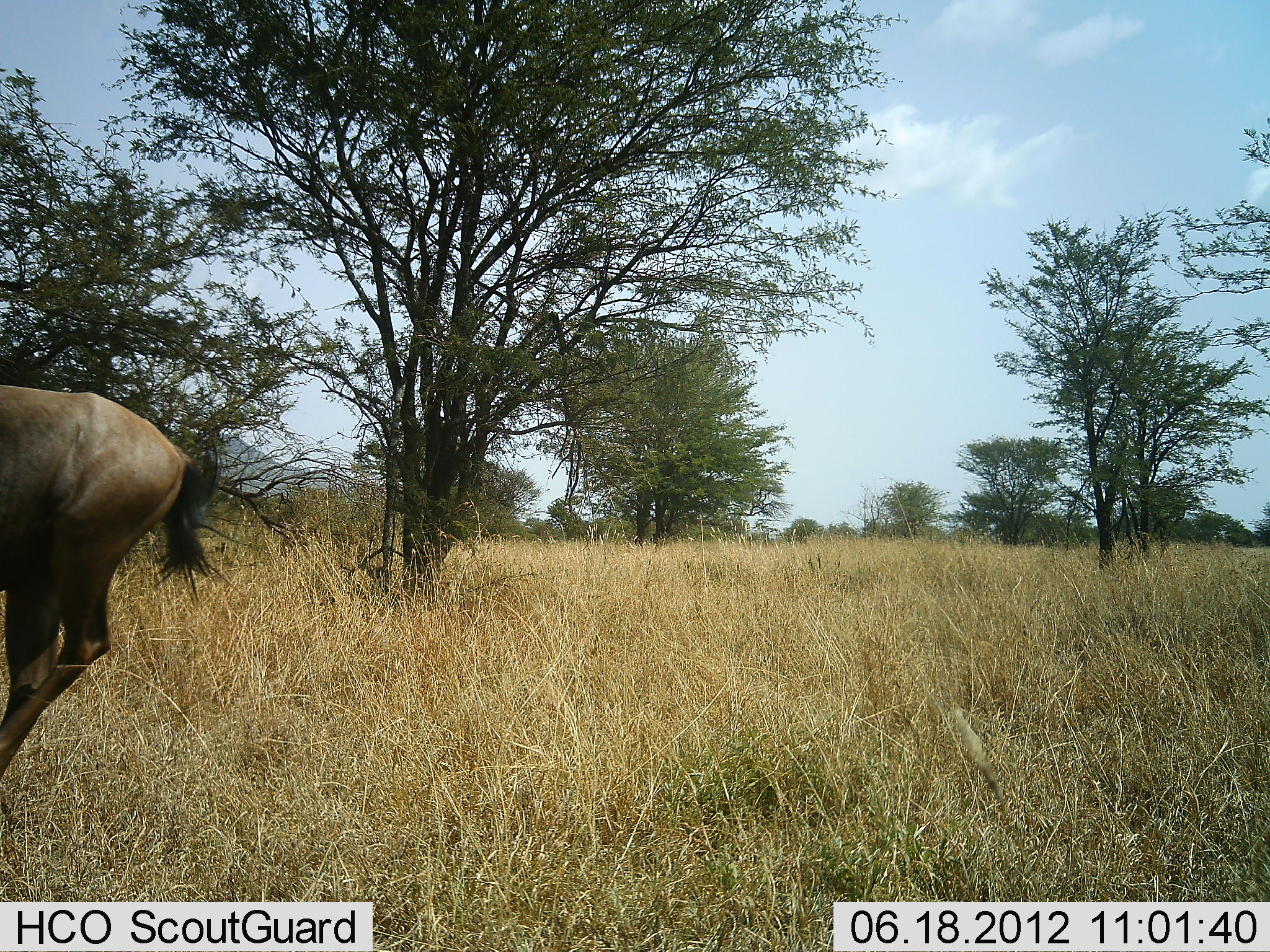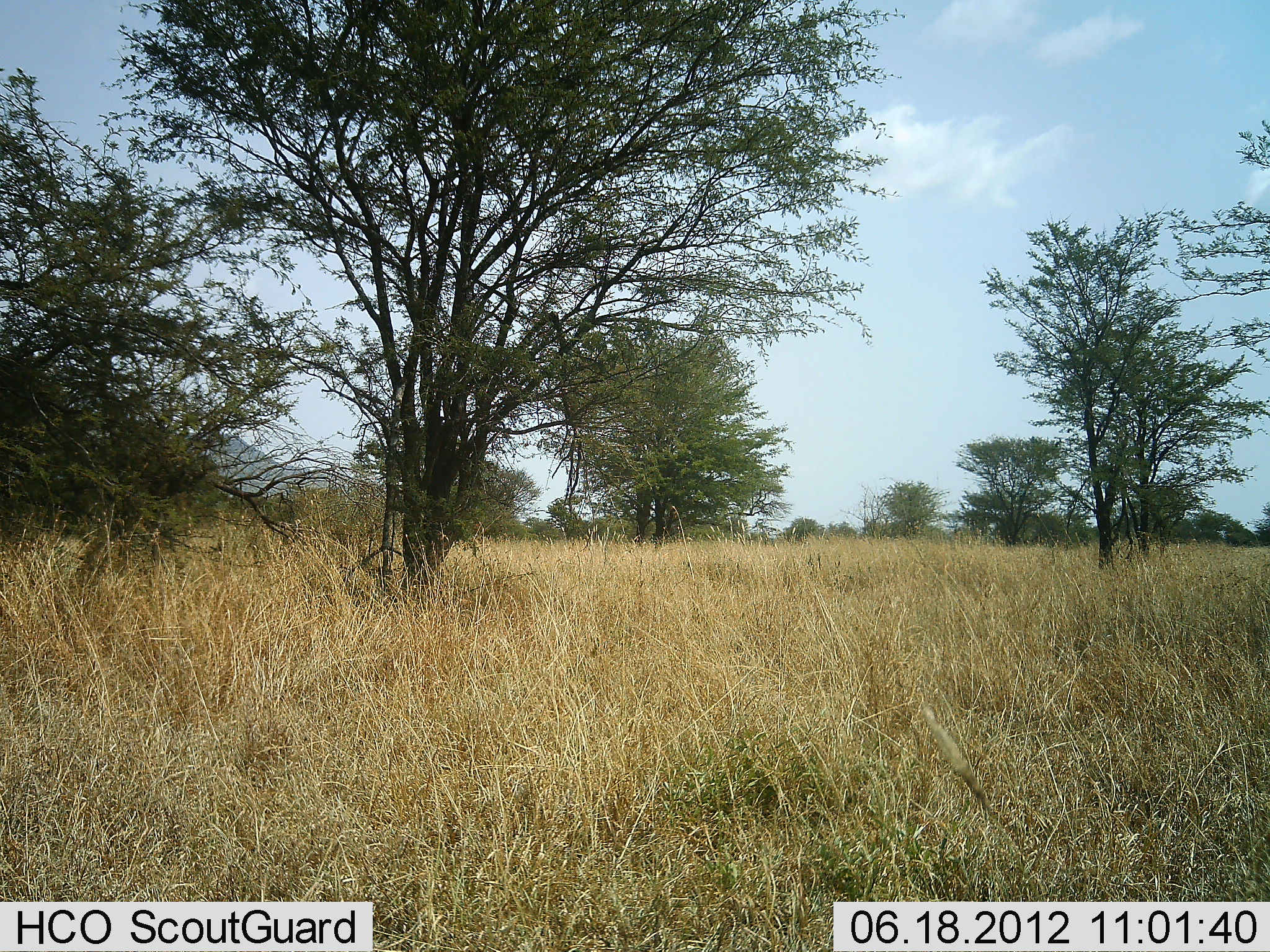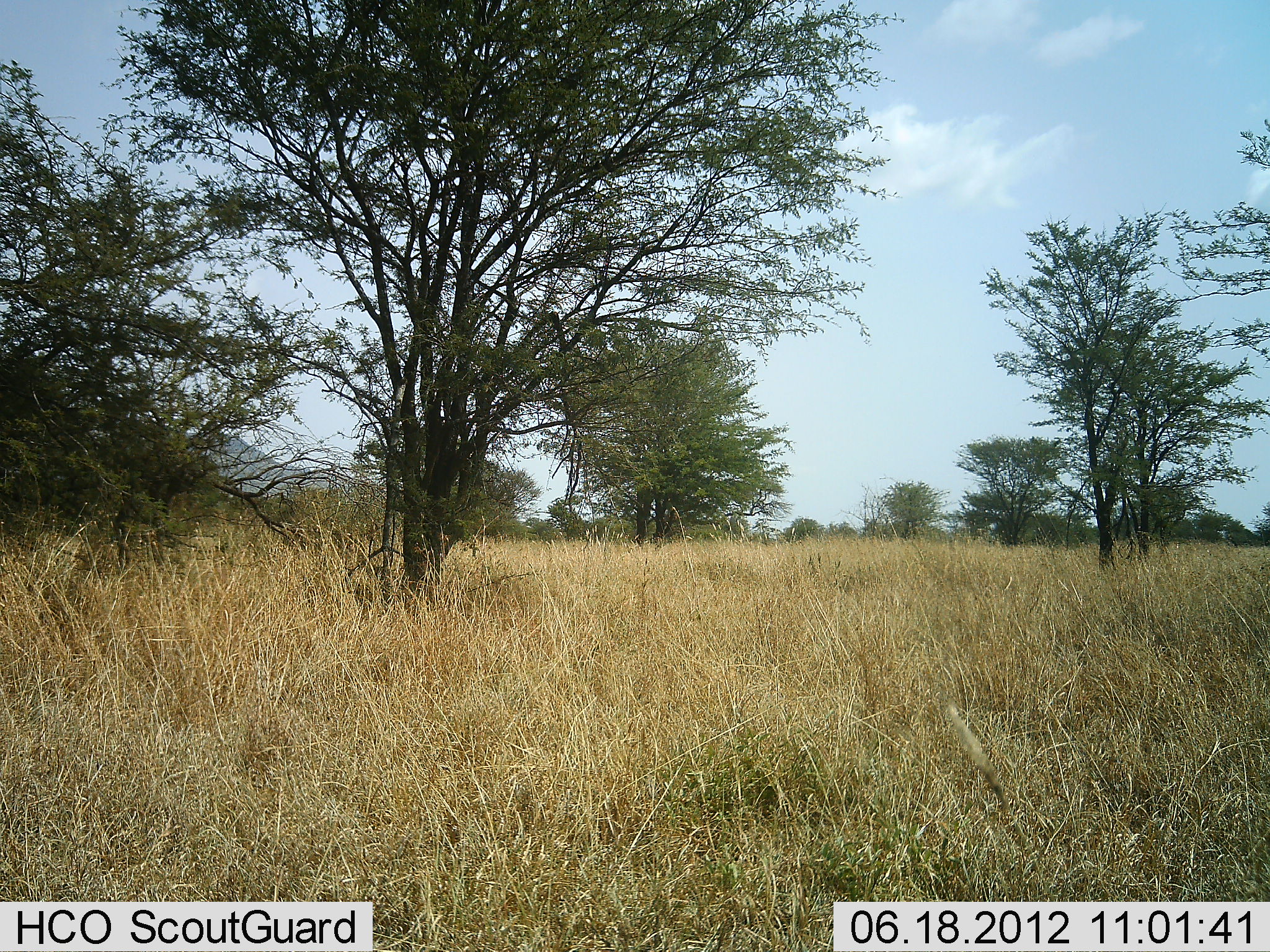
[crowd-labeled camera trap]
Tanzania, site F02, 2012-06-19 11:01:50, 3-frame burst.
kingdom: Animalia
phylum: Chordata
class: Mammalia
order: Artiodactyla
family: Bovidae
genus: Connochaetes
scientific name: Connochaetes taurinus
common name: blue wildebeest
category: wildebeest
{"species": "wildebeest (blue wildebeest) (Connochaetes taurinus)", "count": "1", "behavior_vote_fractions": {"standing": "0%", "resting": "0%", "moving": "100%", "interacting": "0%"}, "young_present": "0%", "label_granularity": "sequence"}